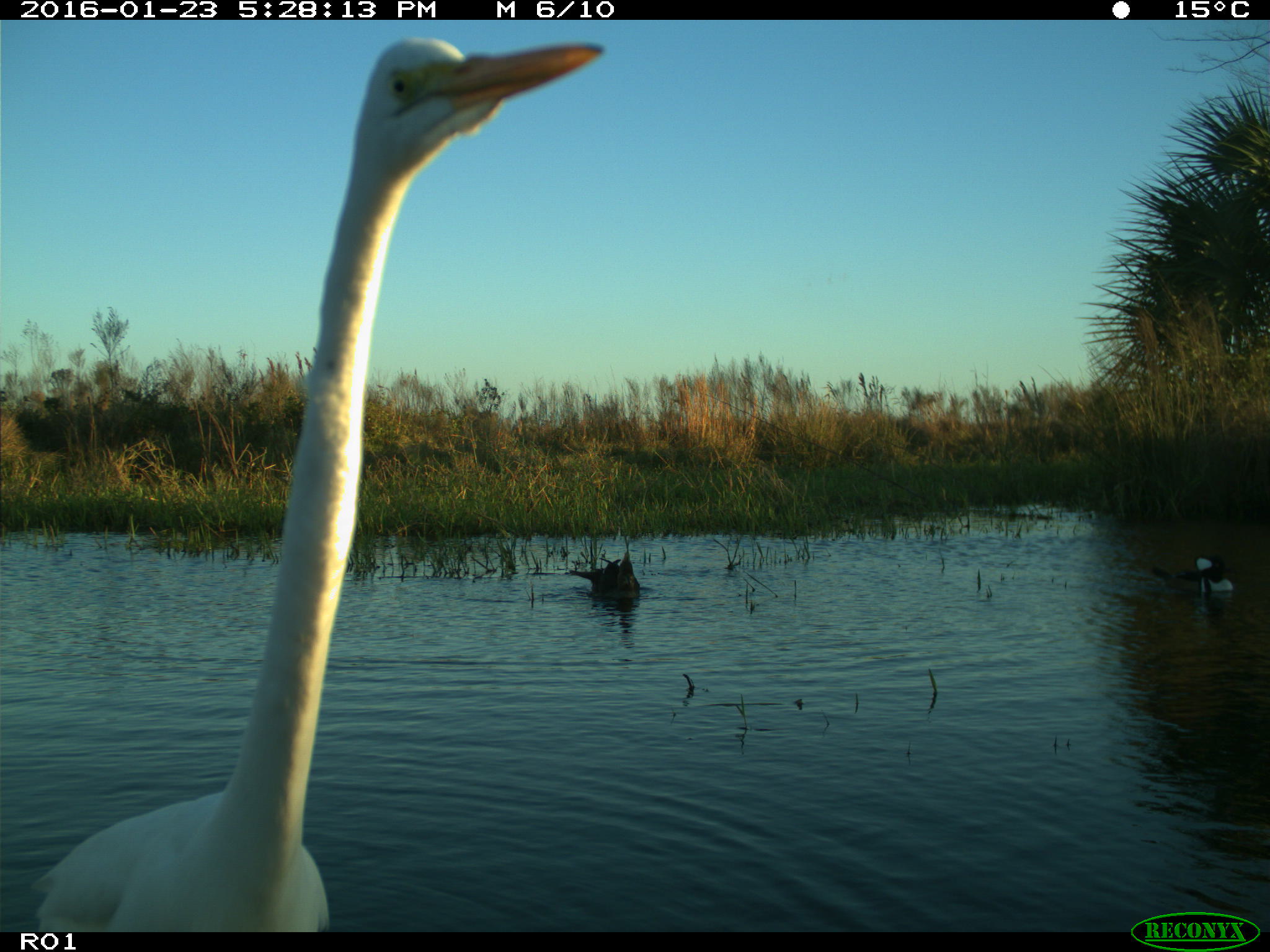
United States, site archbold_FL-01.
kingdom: Animalia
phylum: Chordata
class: Aves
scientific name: Aves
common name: birds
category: unidentified bird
Unidentified bird (birds) (Aves).